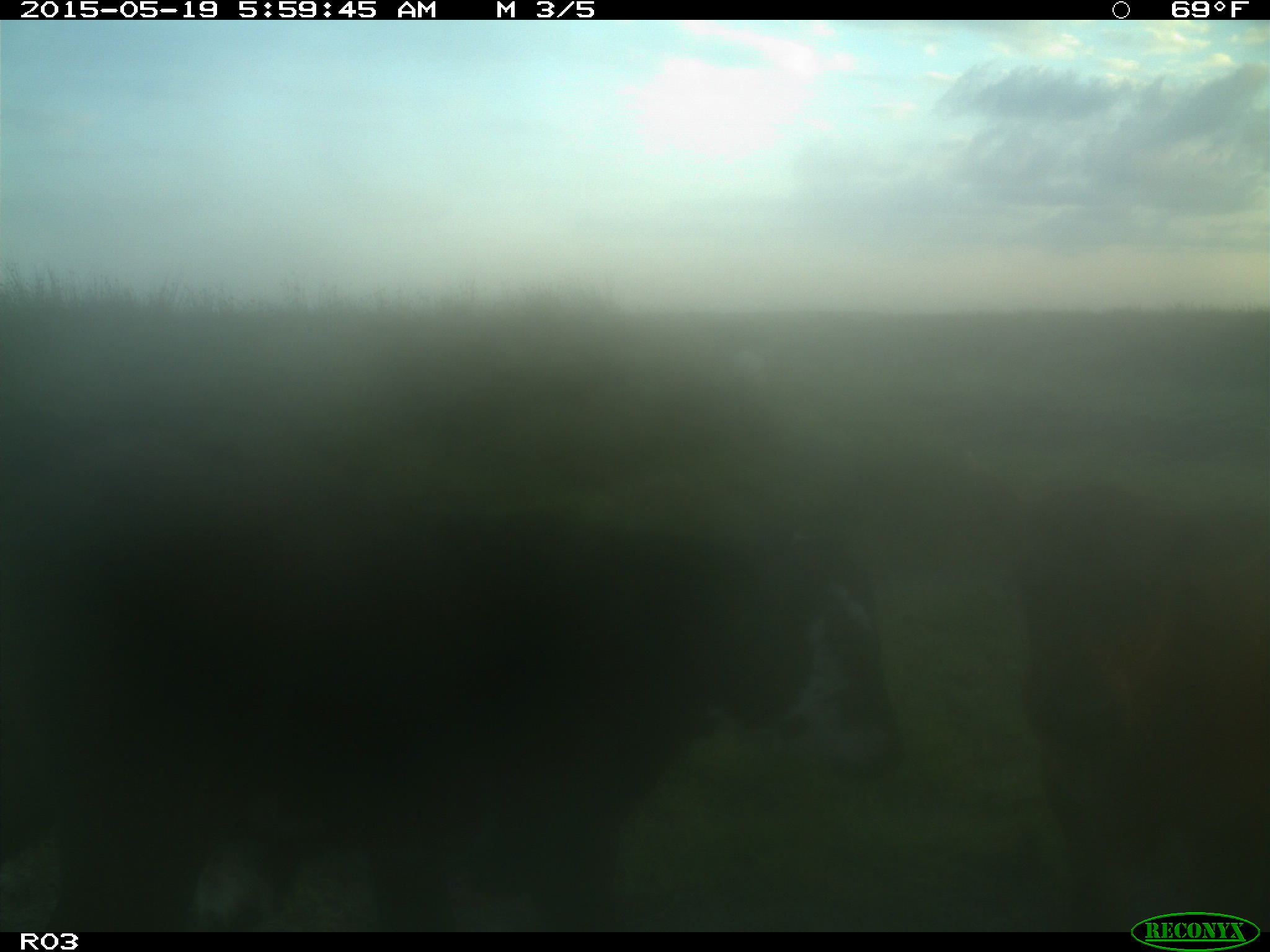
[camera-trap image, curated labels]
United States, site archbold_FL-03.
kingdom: Animalia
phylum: Chordata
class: Mammalia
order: Artiodactyla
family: Bovidae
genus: Bos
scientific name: Bos taurus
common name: domestic cow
Bos taurus (domestic cow).